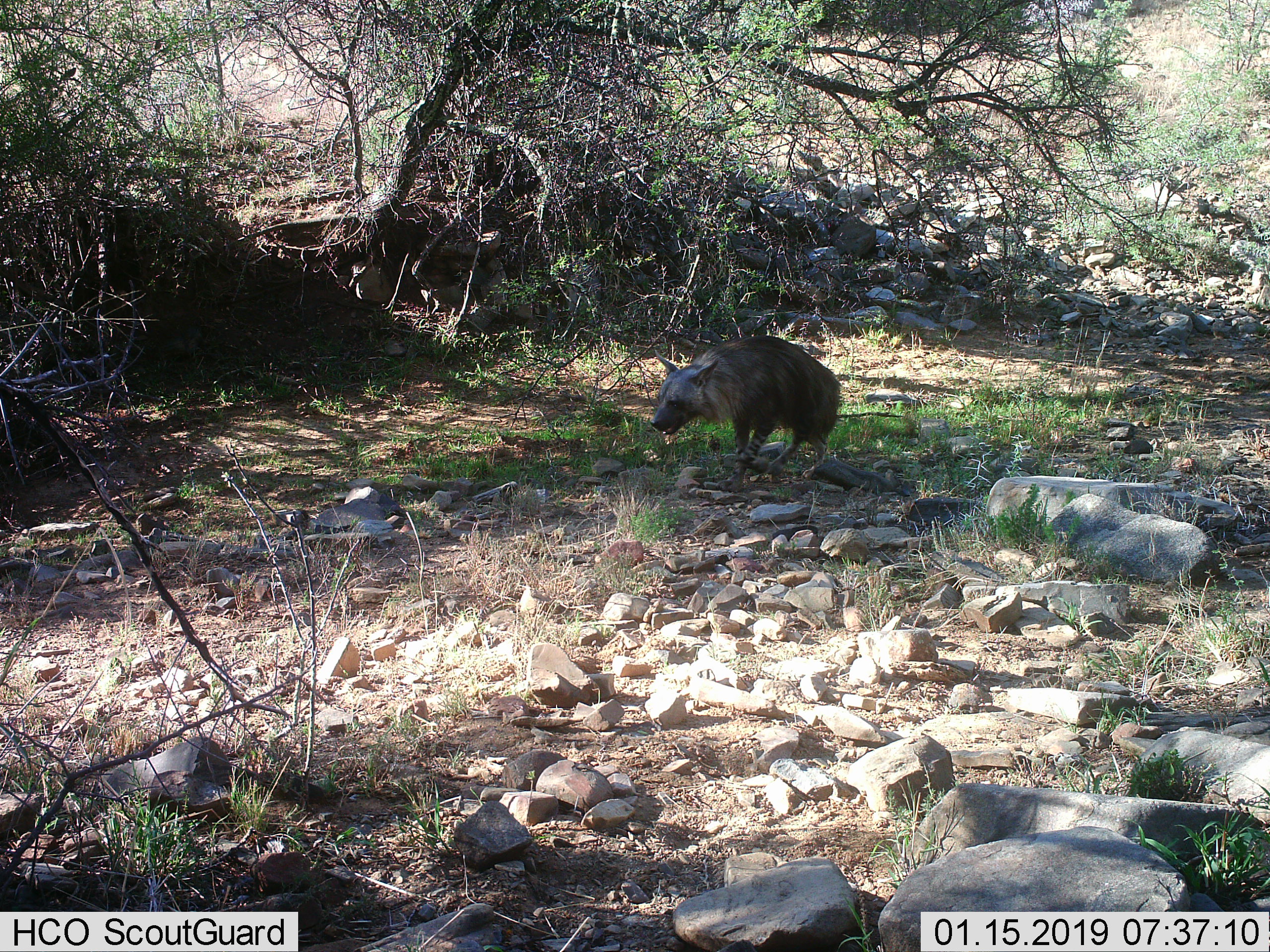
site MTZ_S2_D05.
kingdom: Animalia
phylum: Chordata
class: Mammalia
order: Carnivora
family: Hyaenidae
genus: Parahyaena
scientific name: Parahyaena brunnea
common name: brown hyena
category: hyenabrown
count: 1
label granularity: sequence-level